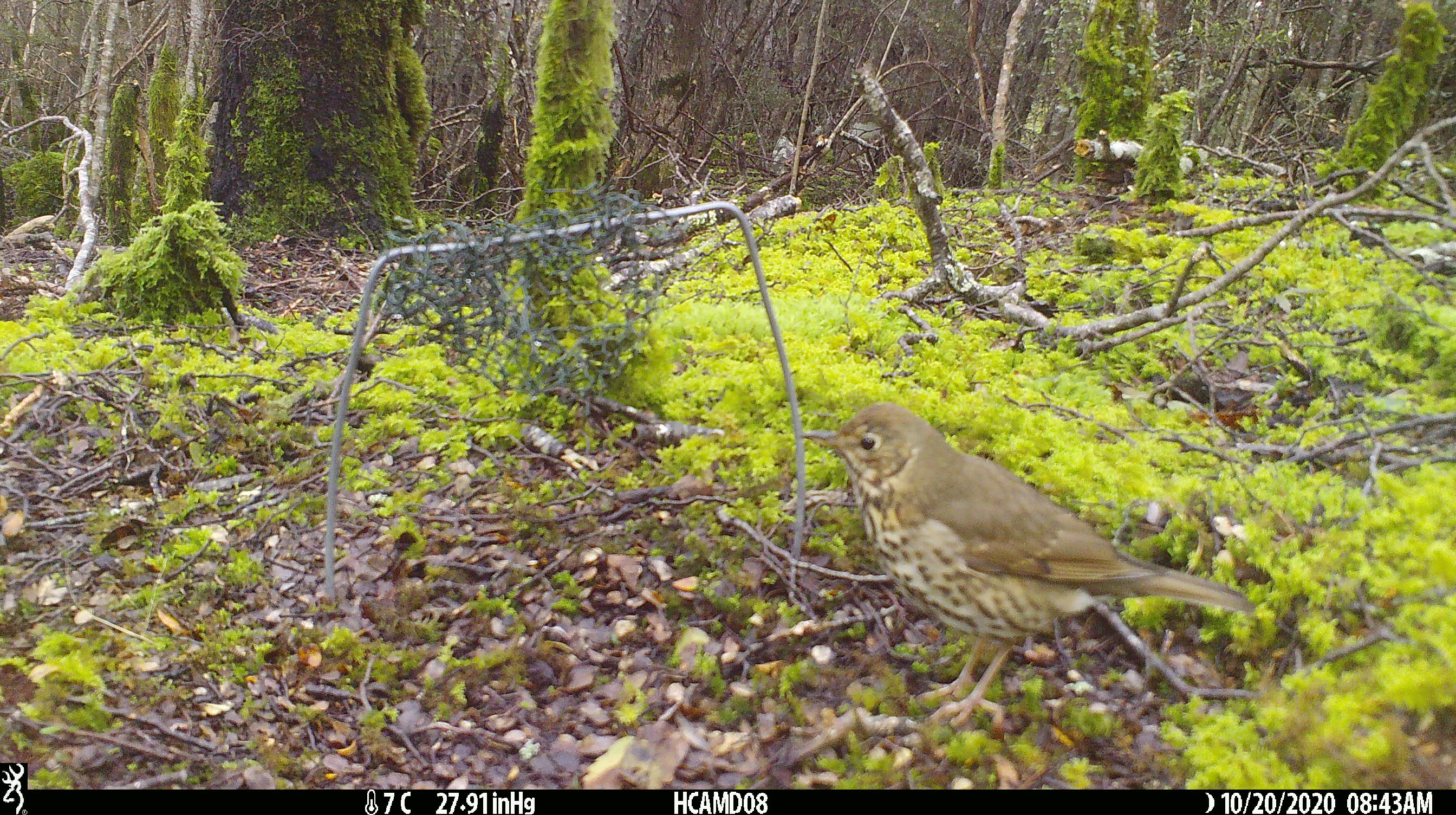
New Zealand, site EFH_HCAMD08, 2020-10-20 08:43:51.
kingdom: Animalia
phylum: Chordata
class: Aves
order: Passeriformes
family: Turdidae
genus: Turdus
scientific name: Turdus philomelos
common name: song thrush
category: thrush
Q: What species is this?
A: Thrush (song thrush) (Turdus philomelos).